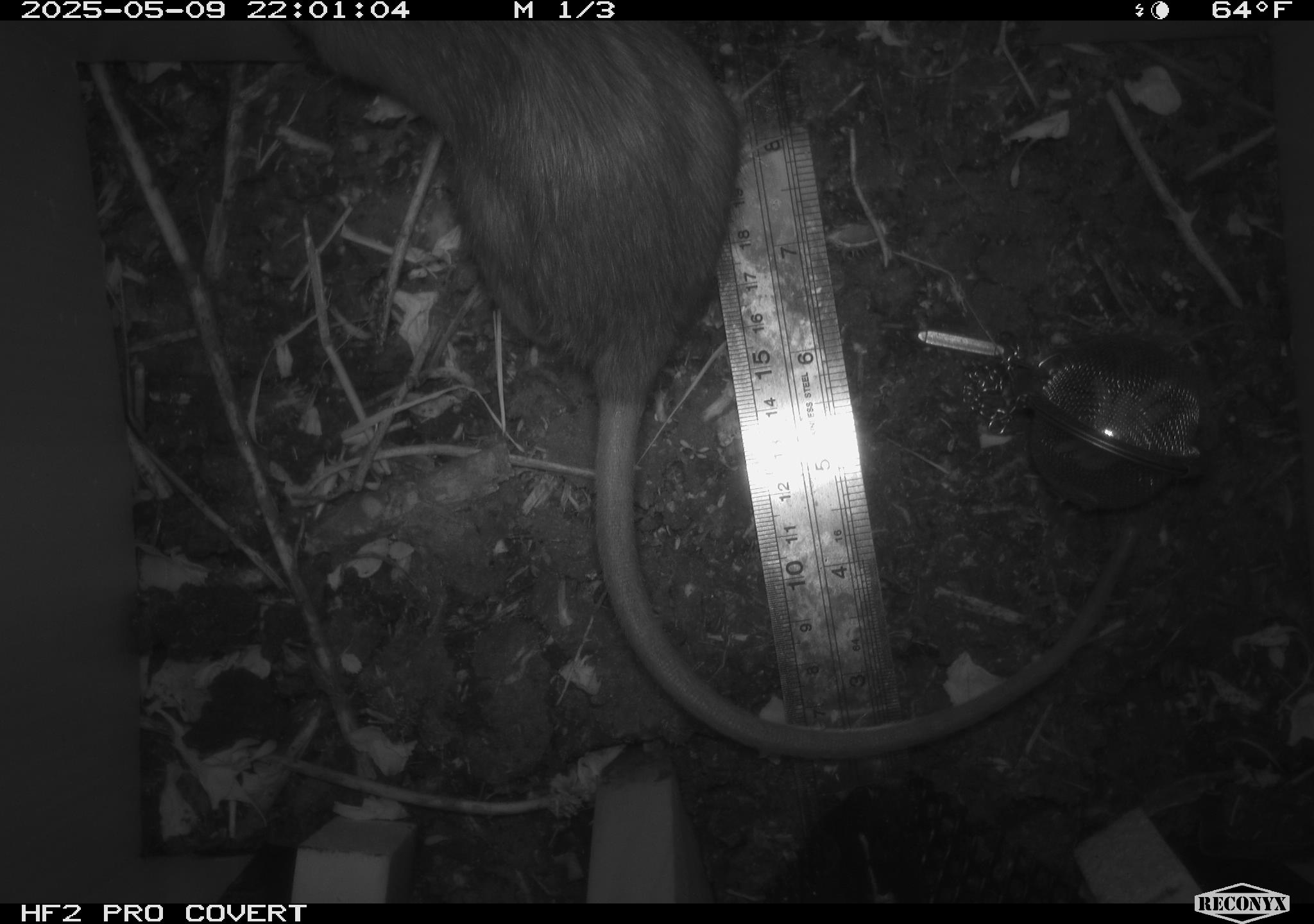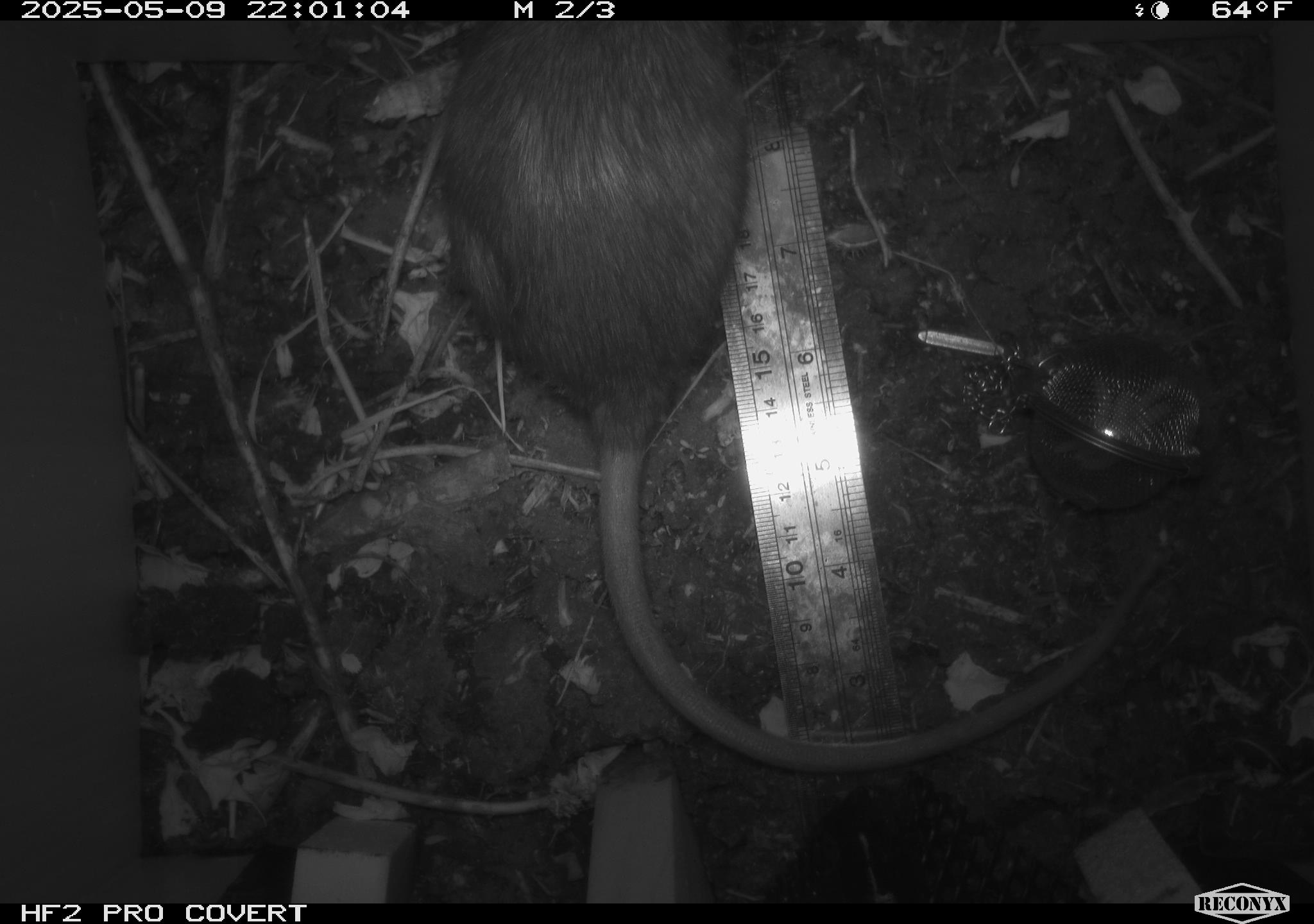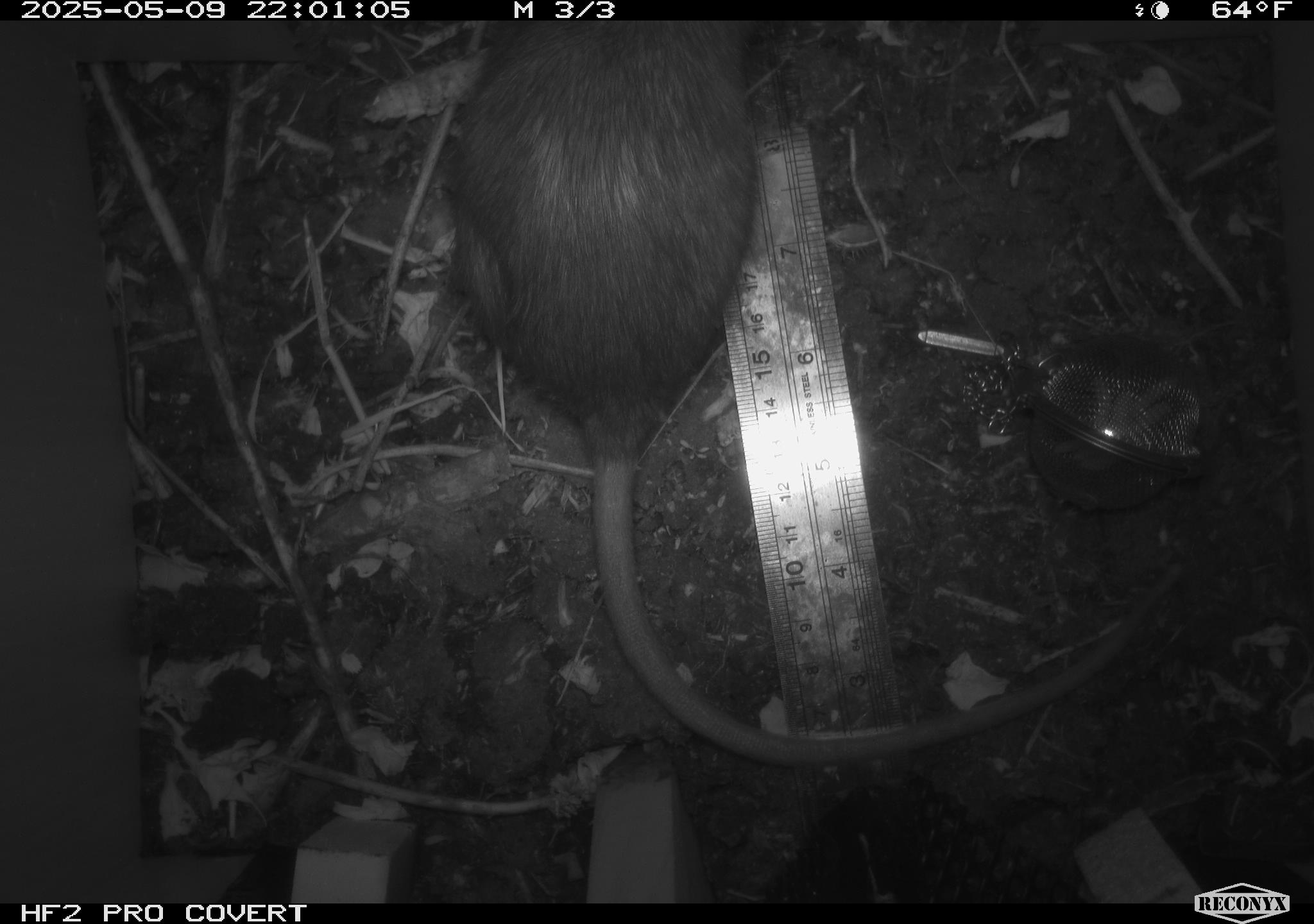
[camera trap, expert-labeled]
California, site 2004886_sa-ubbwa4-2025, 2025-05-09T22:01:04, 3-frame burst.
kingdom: Animalia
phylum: Chordata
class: Mammalia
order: Rodentia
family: Muridae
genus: Rattus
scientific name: Rattus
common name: rat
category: rattus species